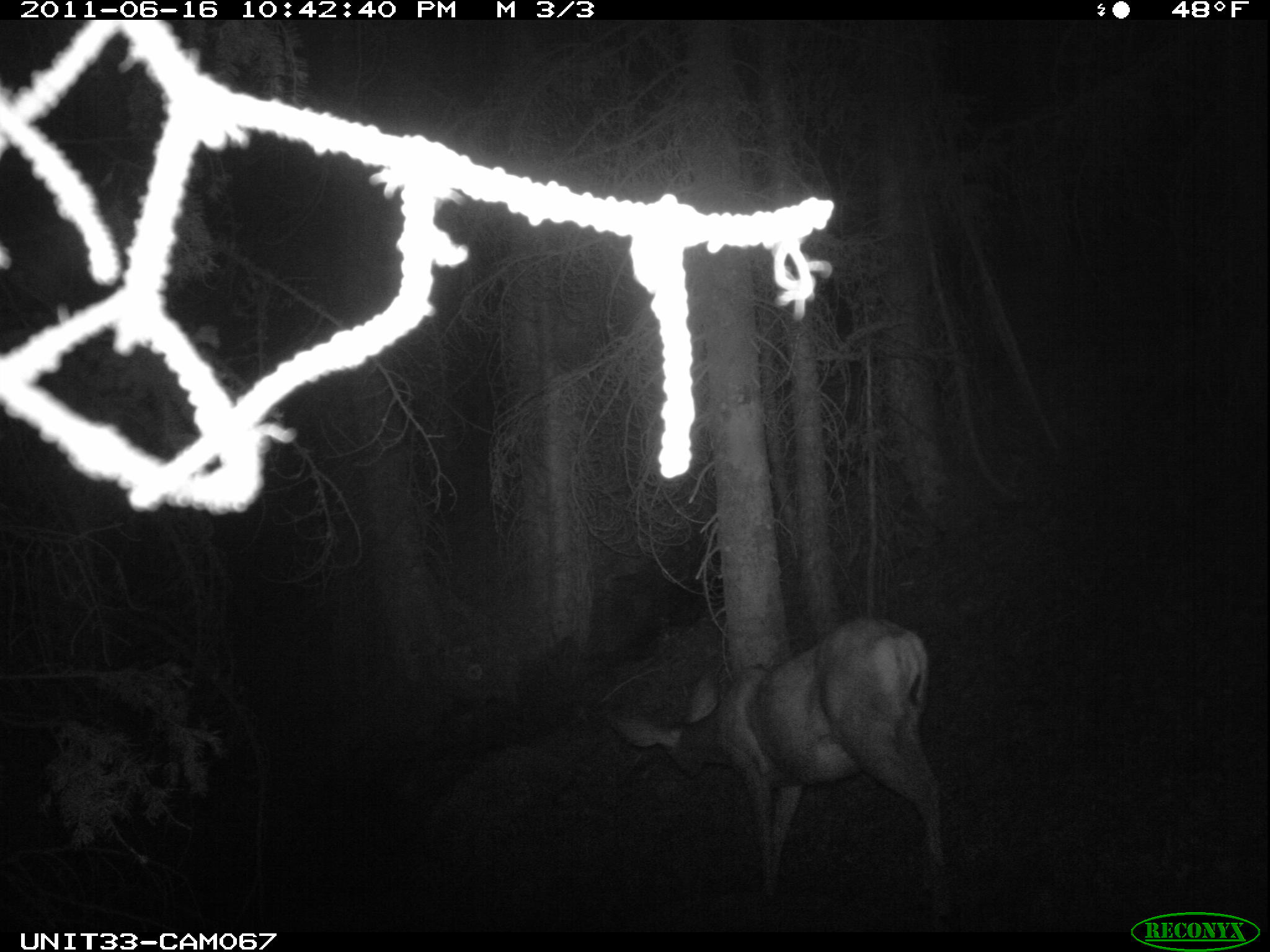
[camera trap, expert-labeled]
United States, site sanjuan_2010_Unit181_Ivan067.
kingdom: Animalia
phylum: Chordata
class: Mammalia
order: Artiodactyla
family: Cervidae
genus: Odocoileus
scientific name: Odocoileus hemionus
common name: mule deer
Odocoileus hemionus (mule deer).